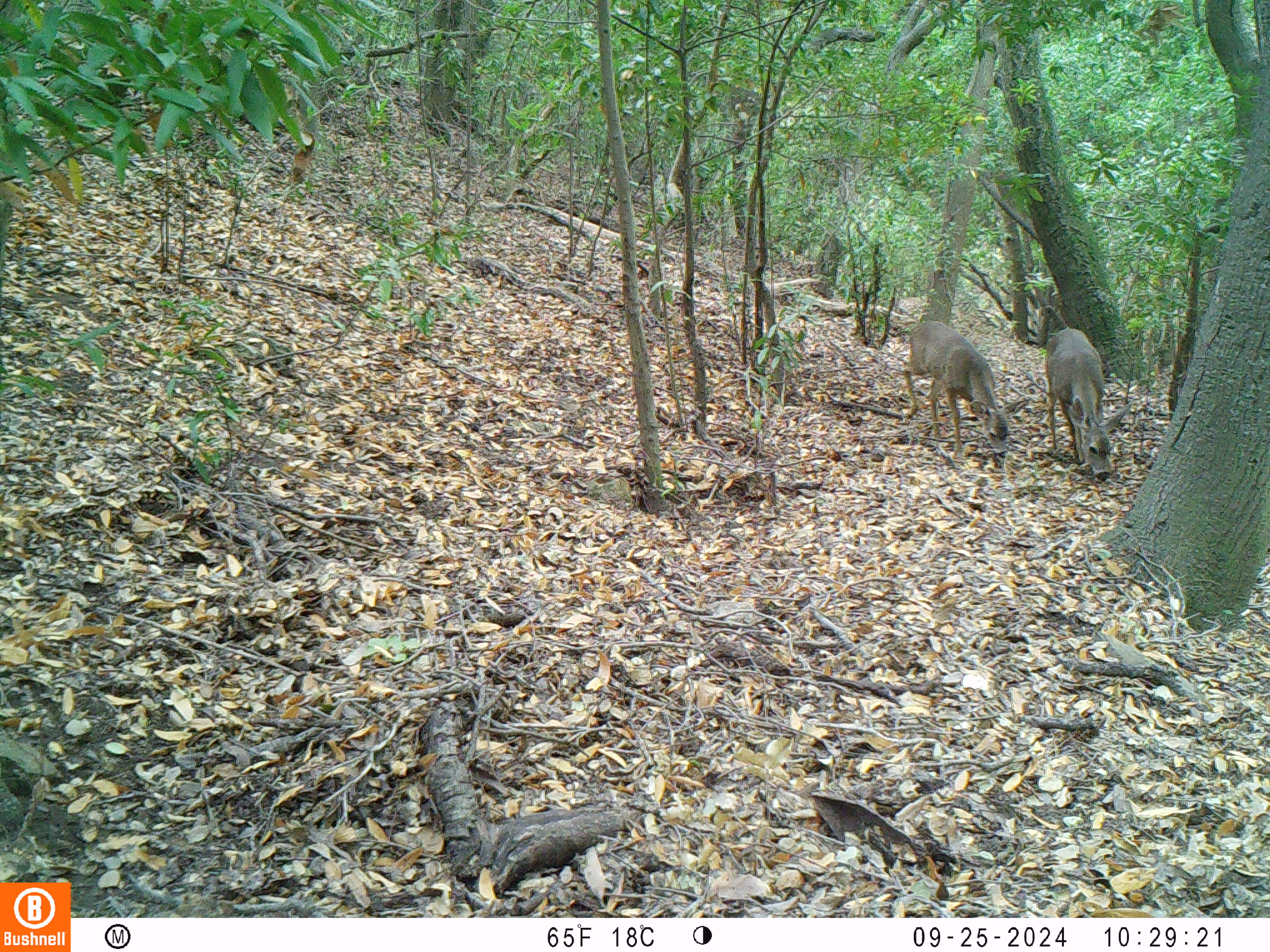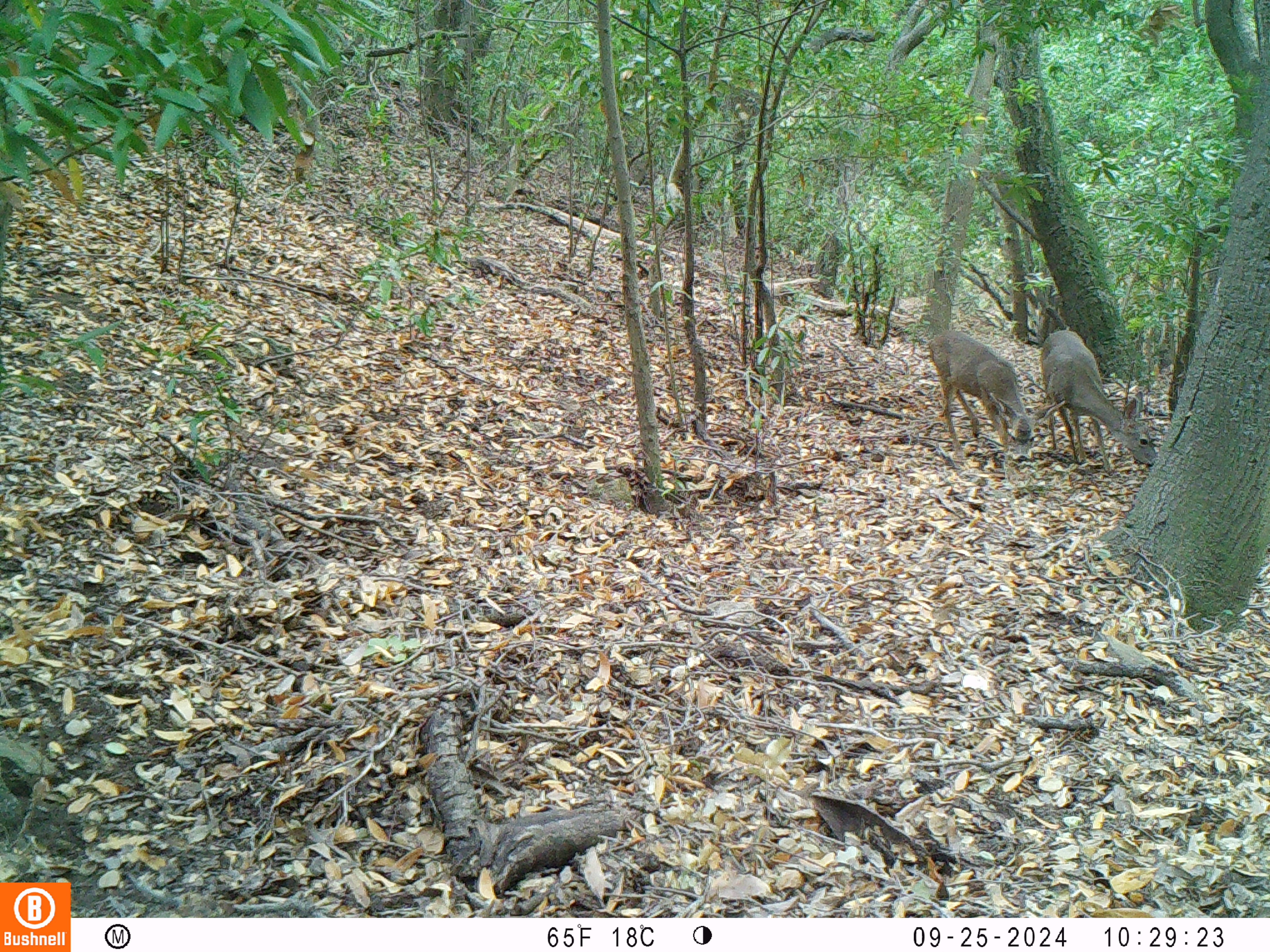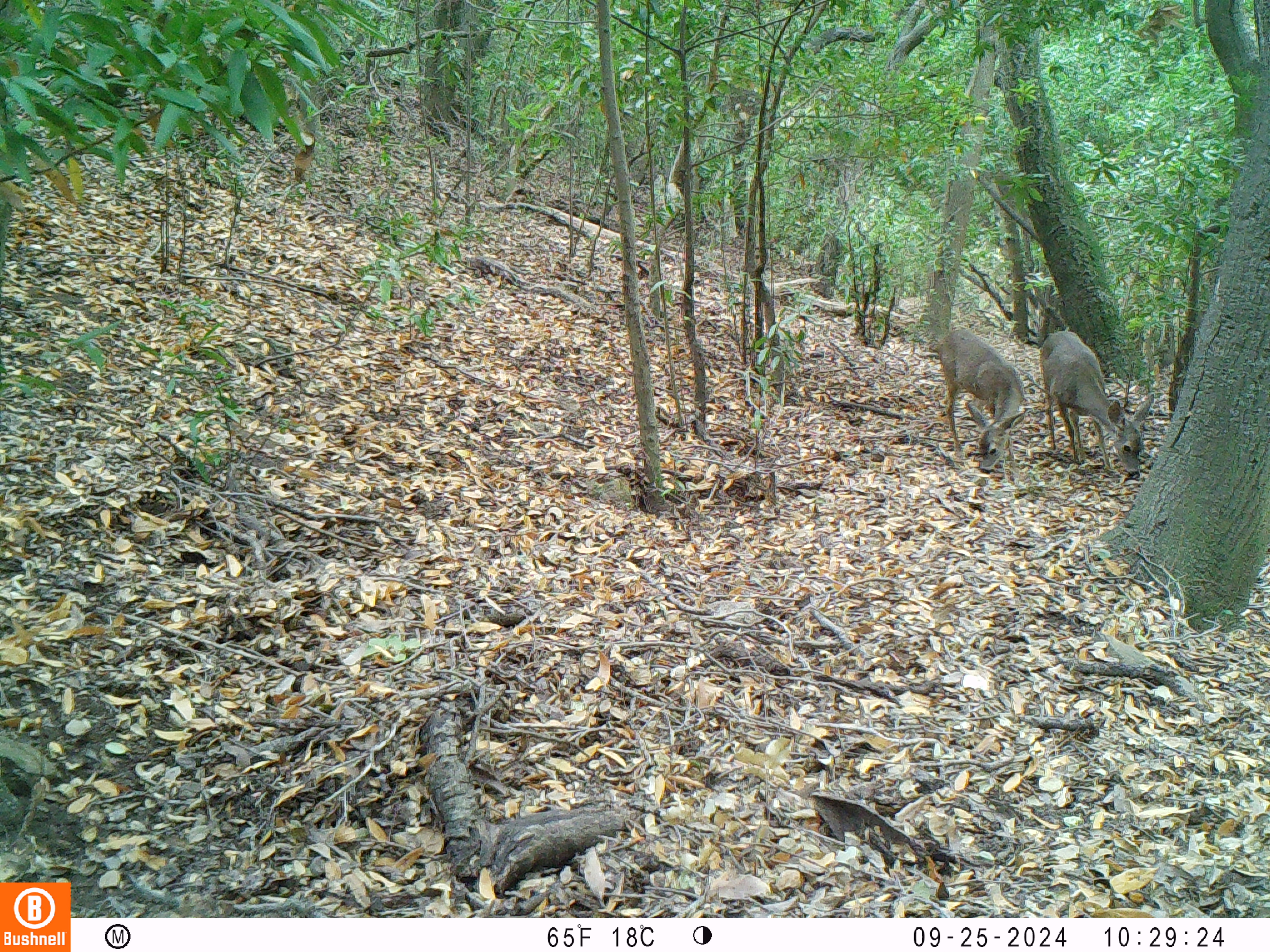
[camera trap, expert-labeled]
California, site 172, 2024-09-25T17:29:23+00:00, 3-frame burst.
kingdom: Animalia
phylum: Chordata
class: Mammalia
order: Artiodactyla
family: Cervidae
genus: Odocoileus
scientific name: Odocoileus hemionus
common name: mule deer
Mule deer (Odocoileus hemionus).